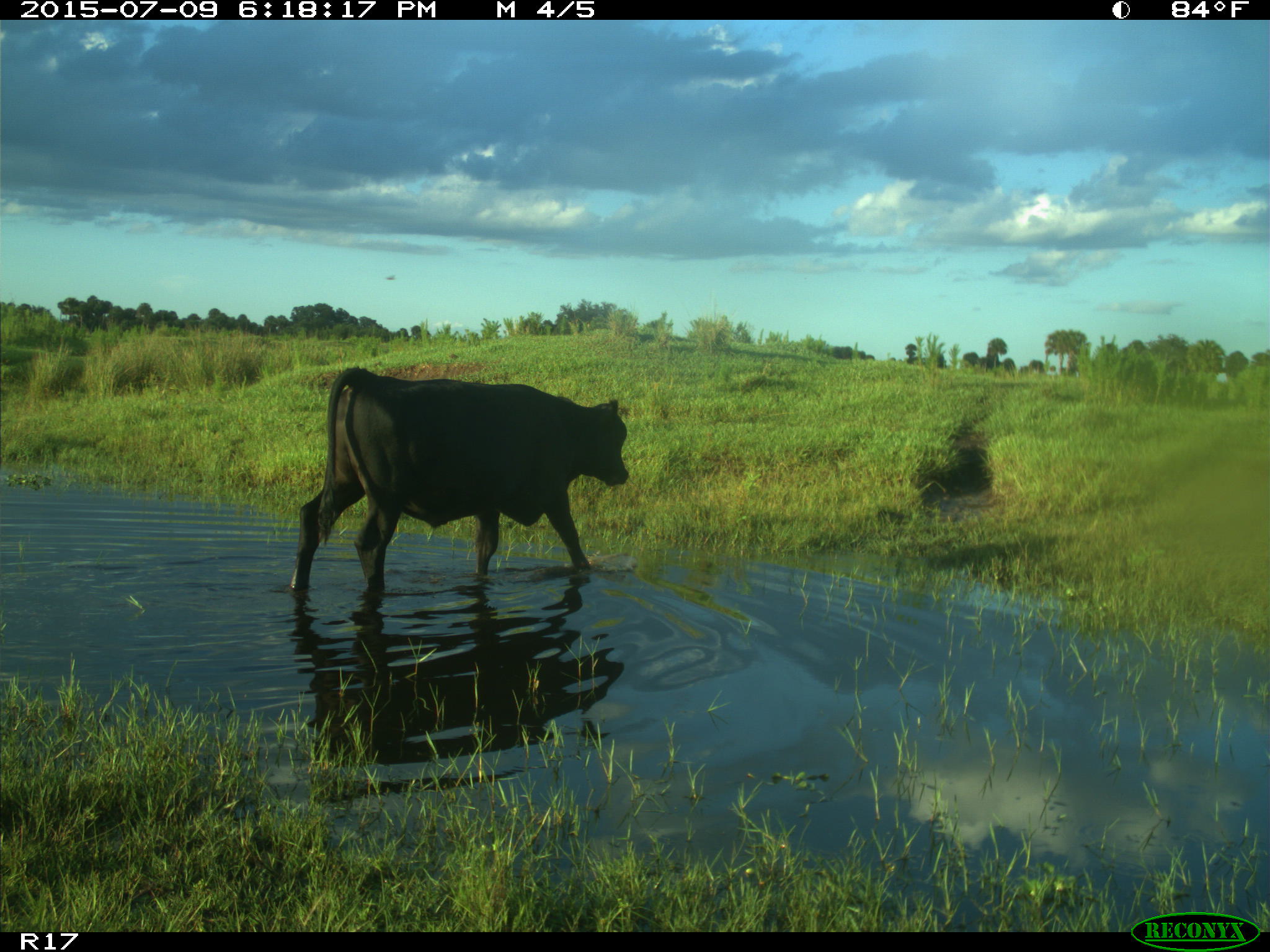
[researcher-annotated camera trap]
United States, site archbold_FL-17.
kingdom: Animalia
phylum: Chordata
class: Mammalia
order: Artiodactyla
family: Bovidae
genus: Bos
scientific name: Bos taurus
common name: domestic cow